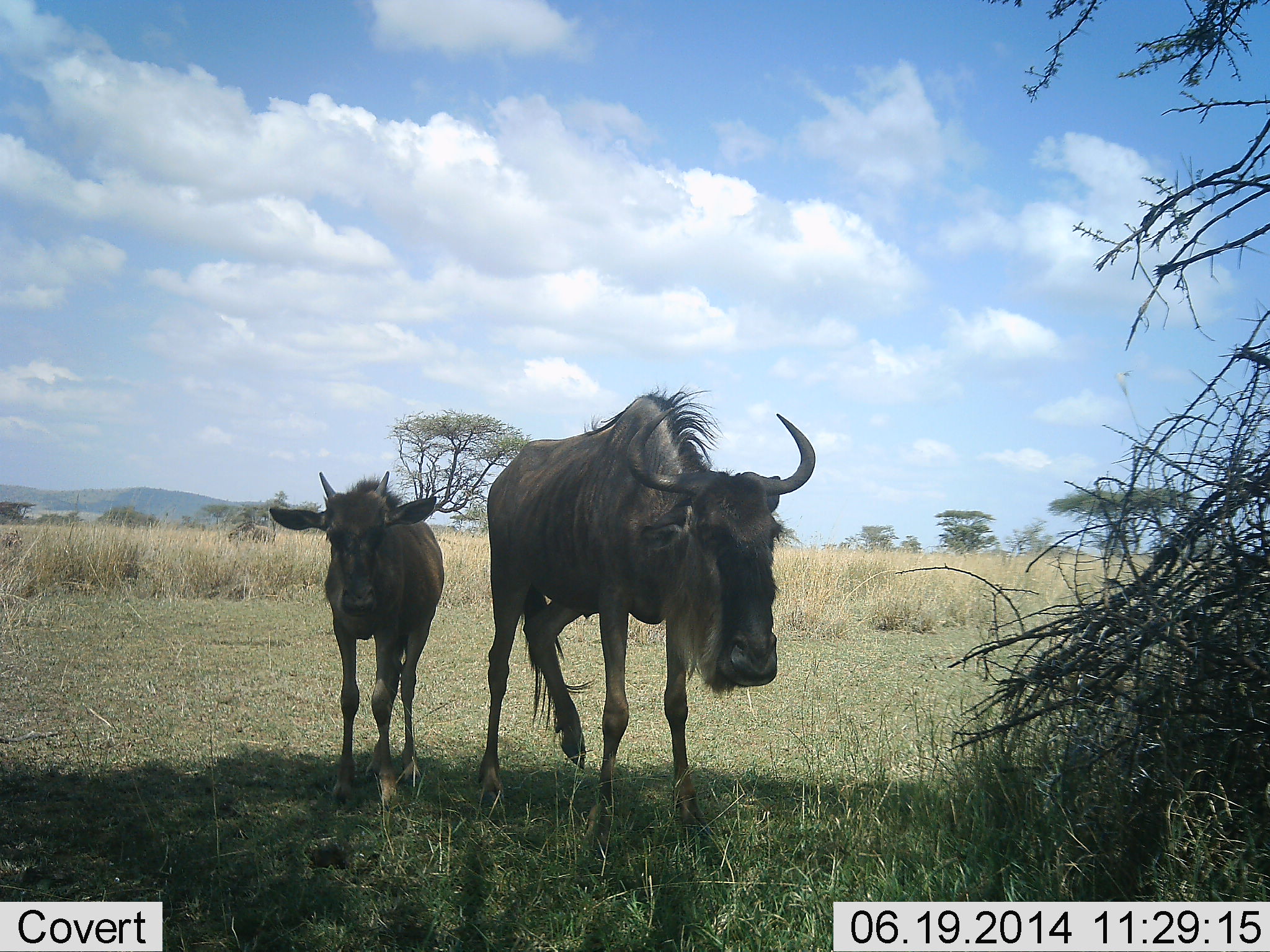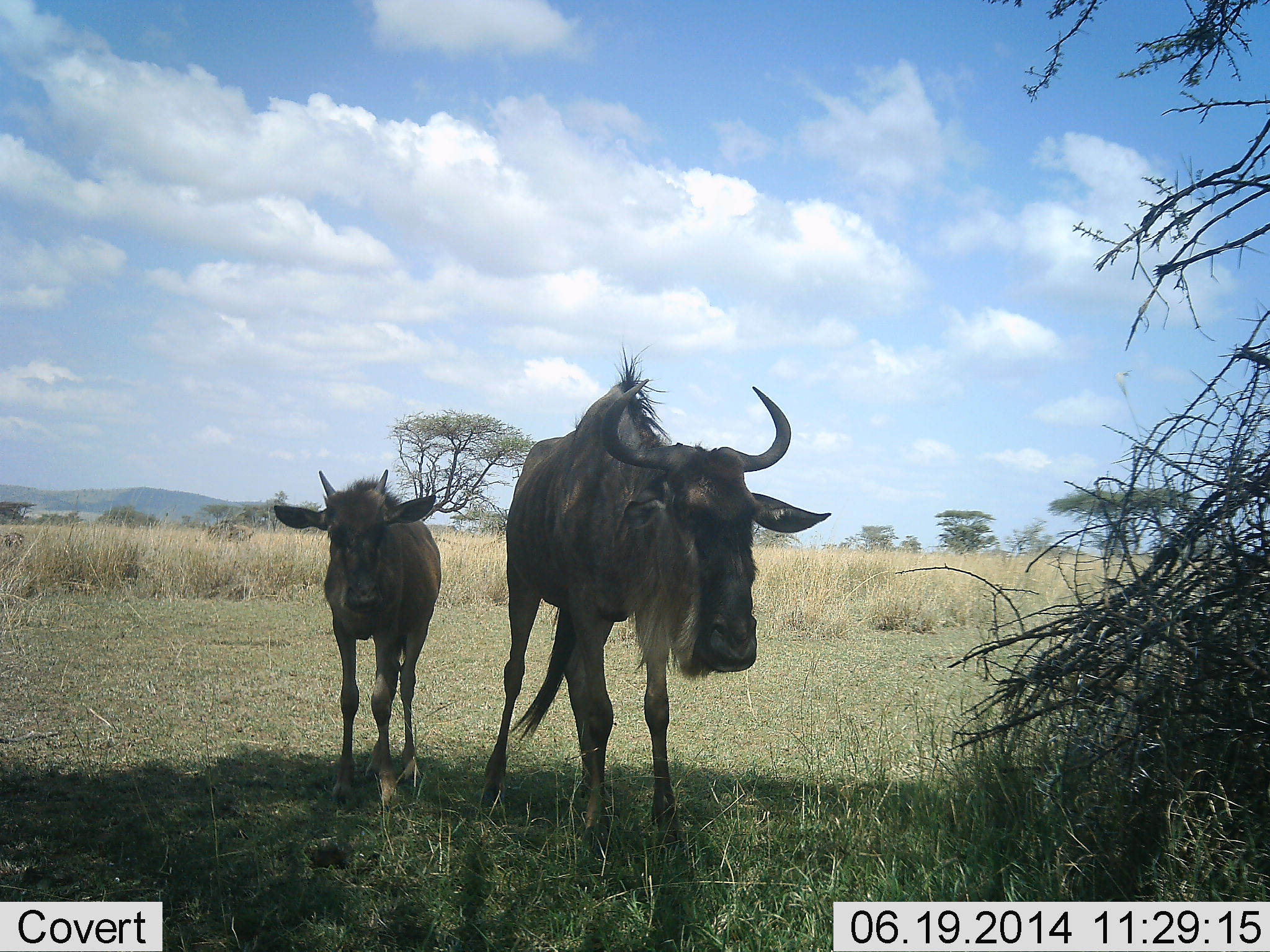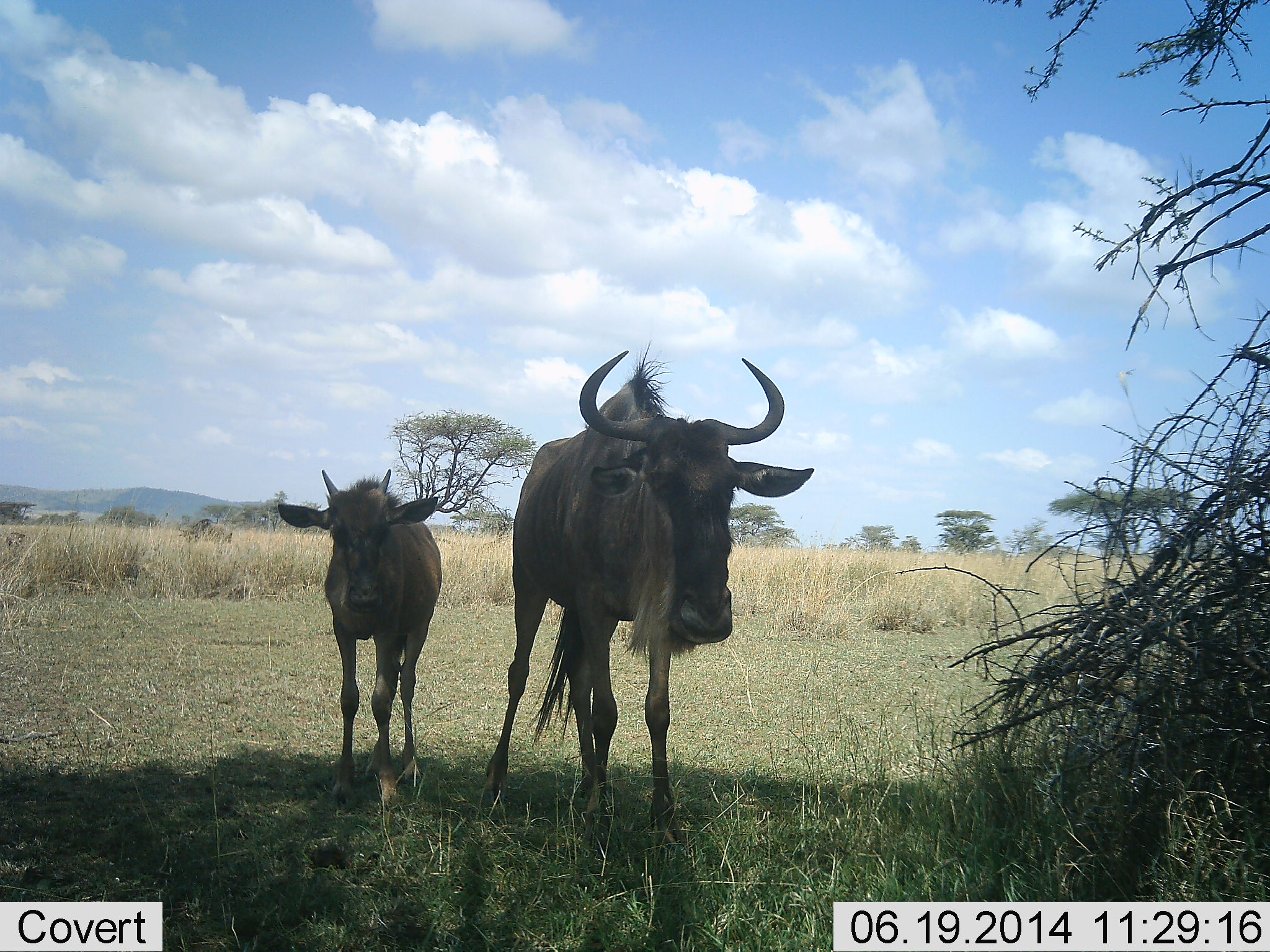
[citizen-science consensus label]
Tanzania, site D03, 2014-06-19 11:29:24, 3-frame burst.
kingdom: Animalia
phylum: Chordata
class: Mammalia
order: Artiodactyla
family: Bovidae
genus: Connochaetes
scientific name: Connochaetes taurinus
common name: blue wildebeest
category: wildebeest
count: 3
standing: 91%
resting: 0%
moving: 82%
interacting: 0%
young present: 91%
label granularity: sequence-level